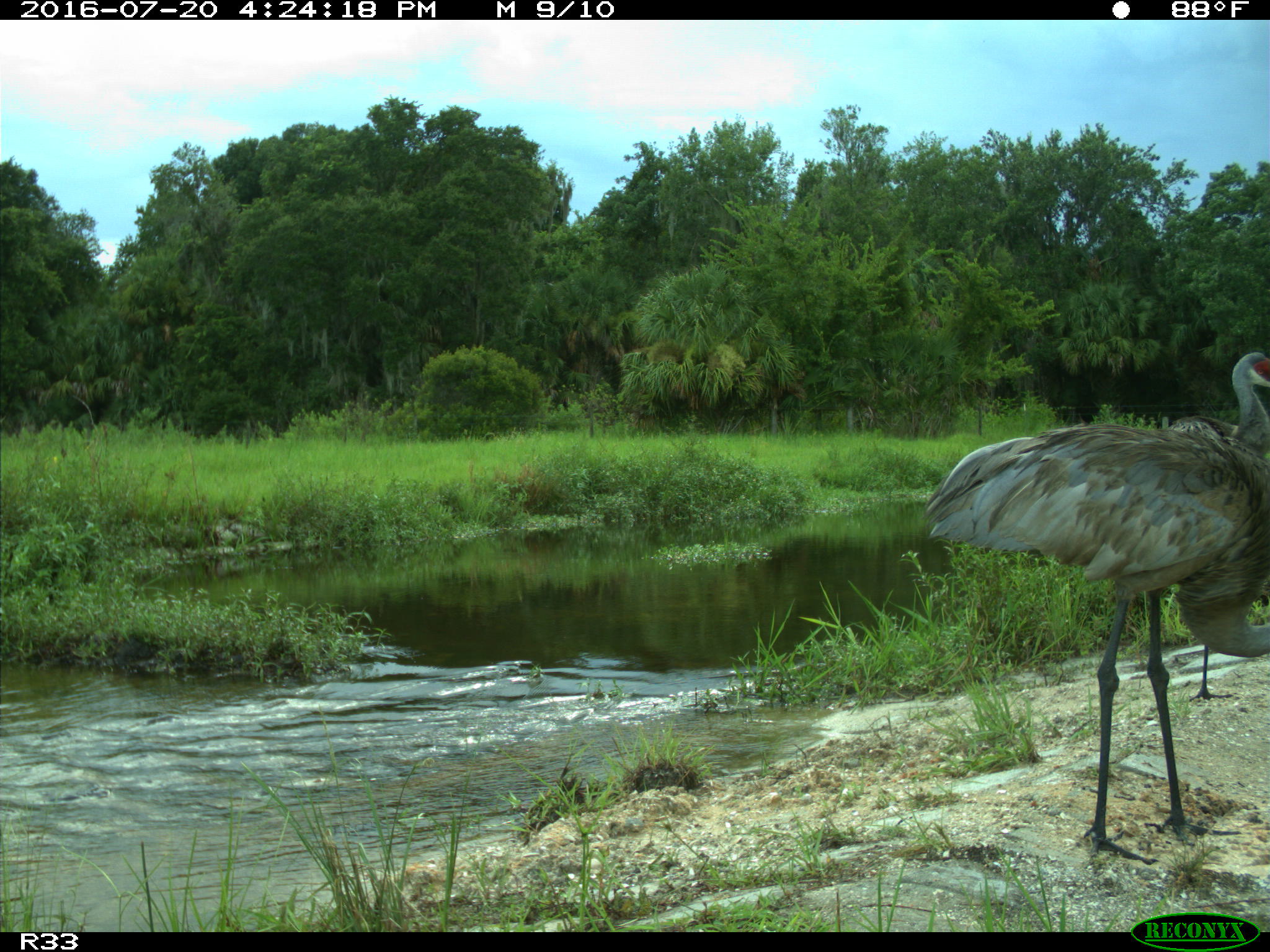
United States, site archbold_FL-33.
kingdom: Animalia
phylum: Chordata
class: Aves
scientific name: Aves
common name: birds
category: unidentified bird